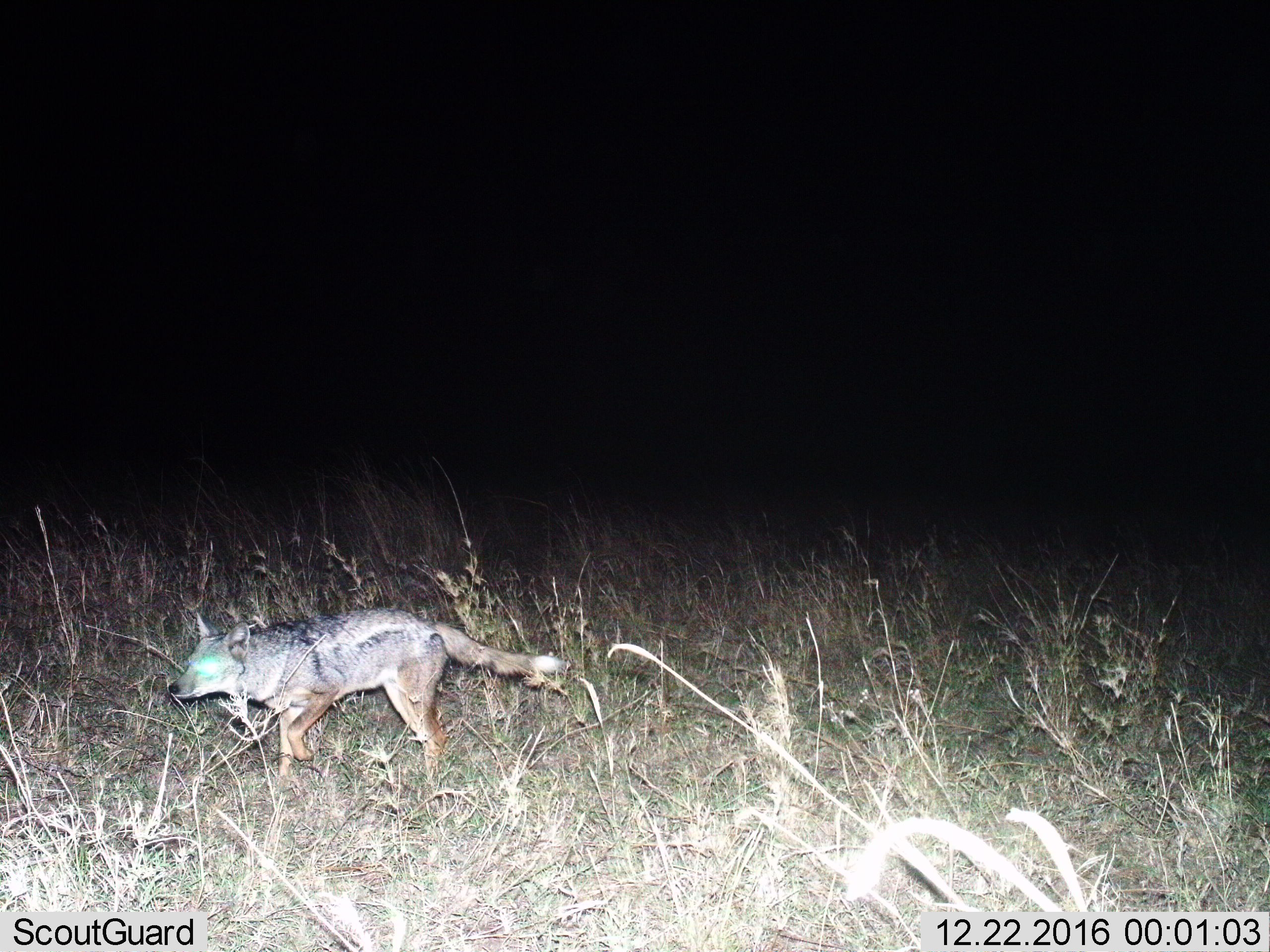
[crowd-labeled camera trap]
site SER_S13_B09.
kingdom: Animalia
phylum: Chordata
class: Mammalia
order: Carnivora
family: Canidae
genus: Lupulella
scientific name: Lupulella mesomelas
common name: black-backed jackal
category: jackalblackbacked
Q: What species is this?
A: Jackalblackbacked (black-backed jackal) (Lupulella mesomelas).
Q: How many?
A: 1.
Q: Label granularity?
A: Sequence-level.